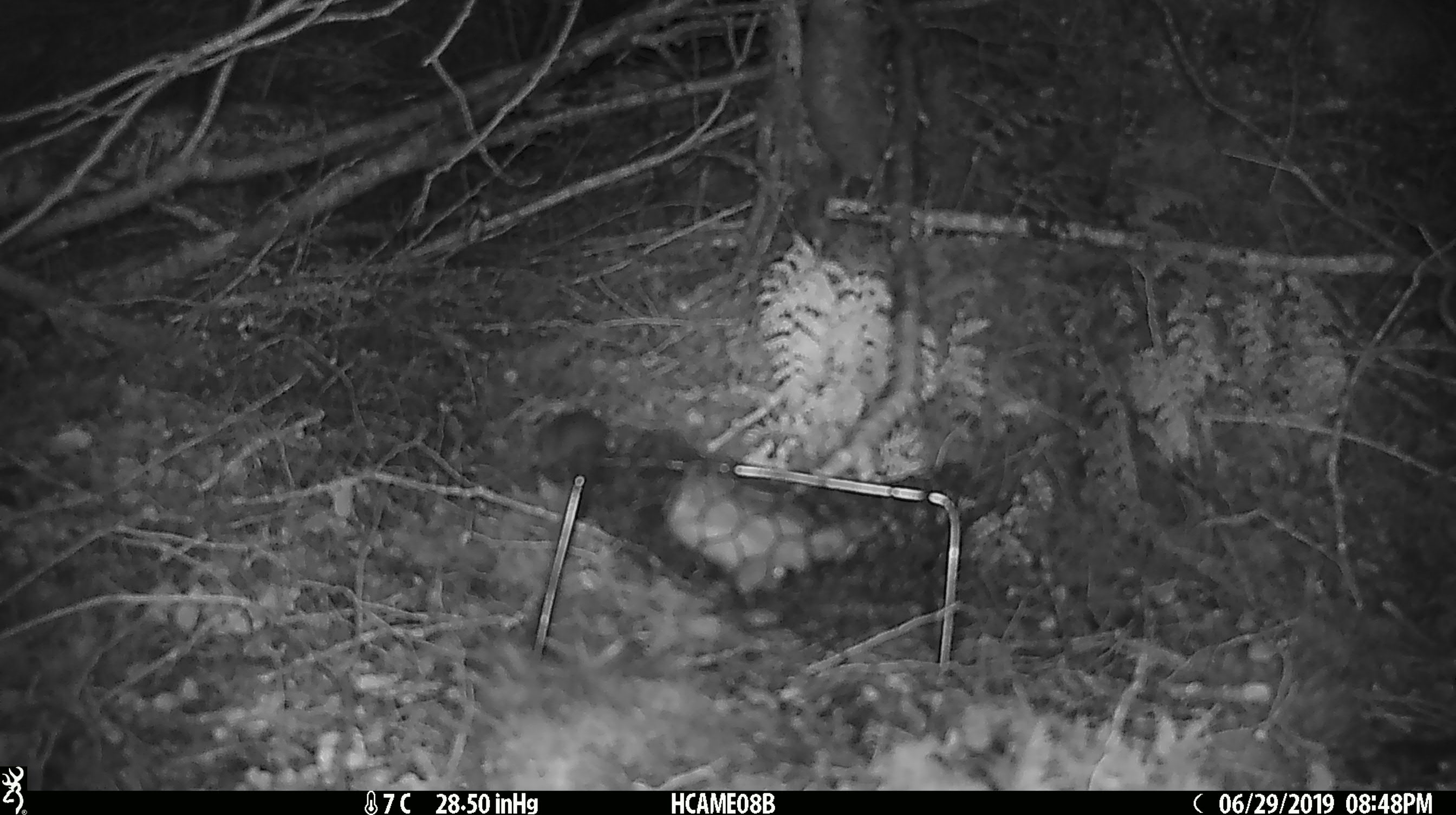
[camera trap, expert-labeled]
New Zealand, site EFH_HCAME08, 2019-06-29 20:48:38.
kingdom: Animalia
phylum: Chordata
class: Mammalia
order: Rodentia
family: Muridae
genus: Mus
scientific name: Mus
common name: mouse